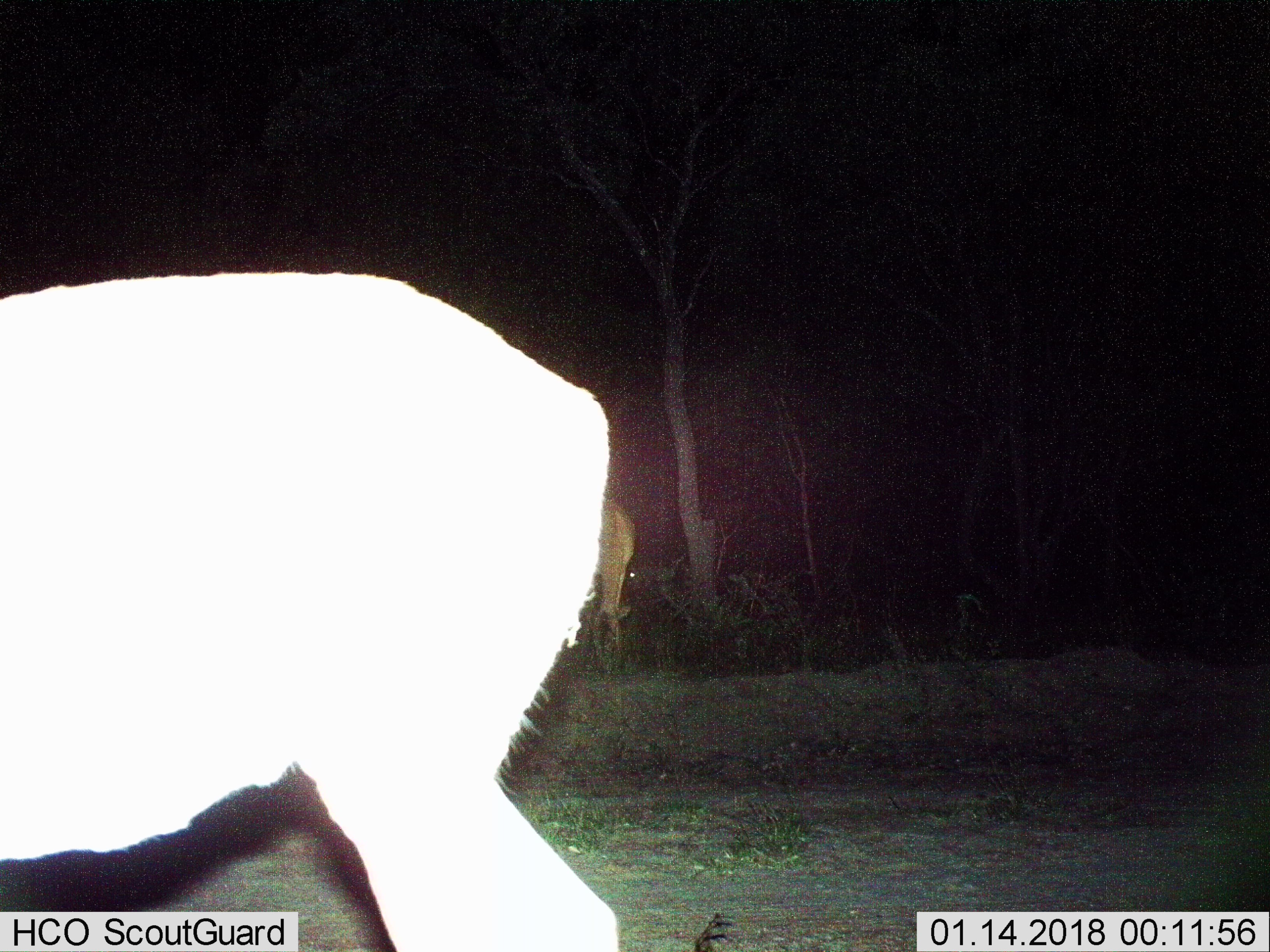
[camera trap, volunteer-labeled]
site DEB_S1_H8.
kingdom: Animalia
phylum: Chordata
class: Mammalia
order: Artiodactyla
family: Bovidae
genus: Aepyceros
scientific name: Aepyceros melampus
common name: impala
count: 2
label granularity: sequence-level